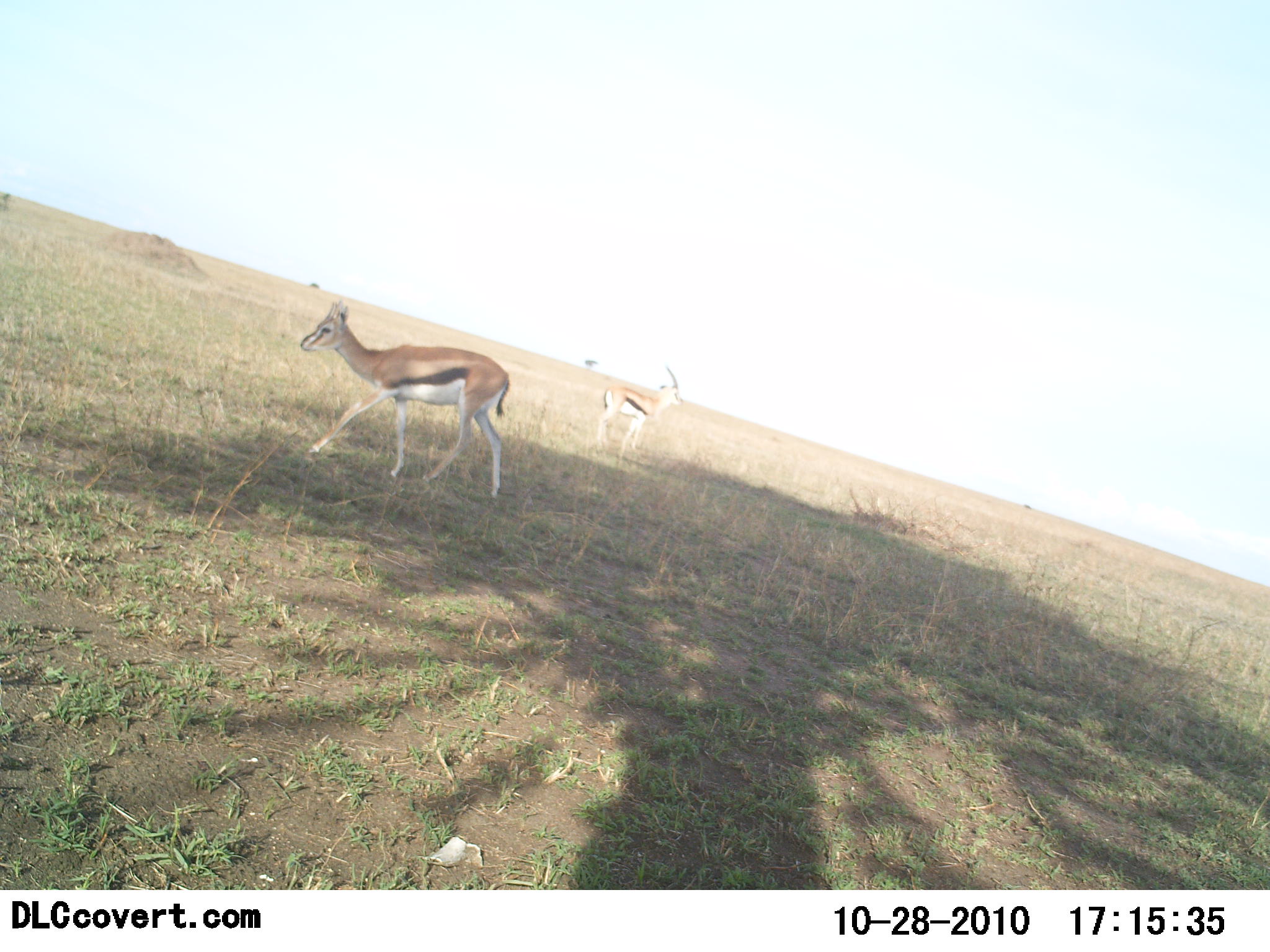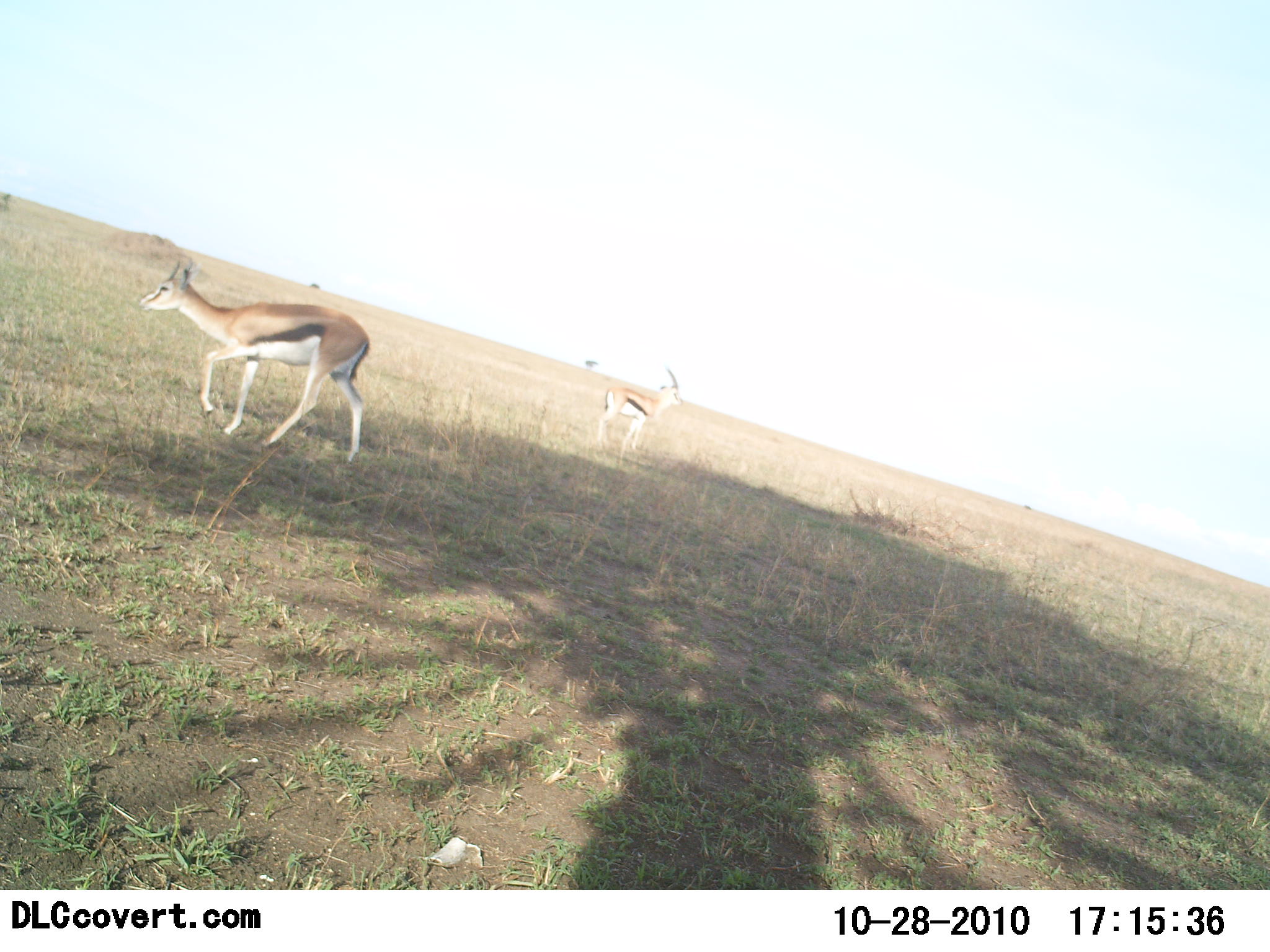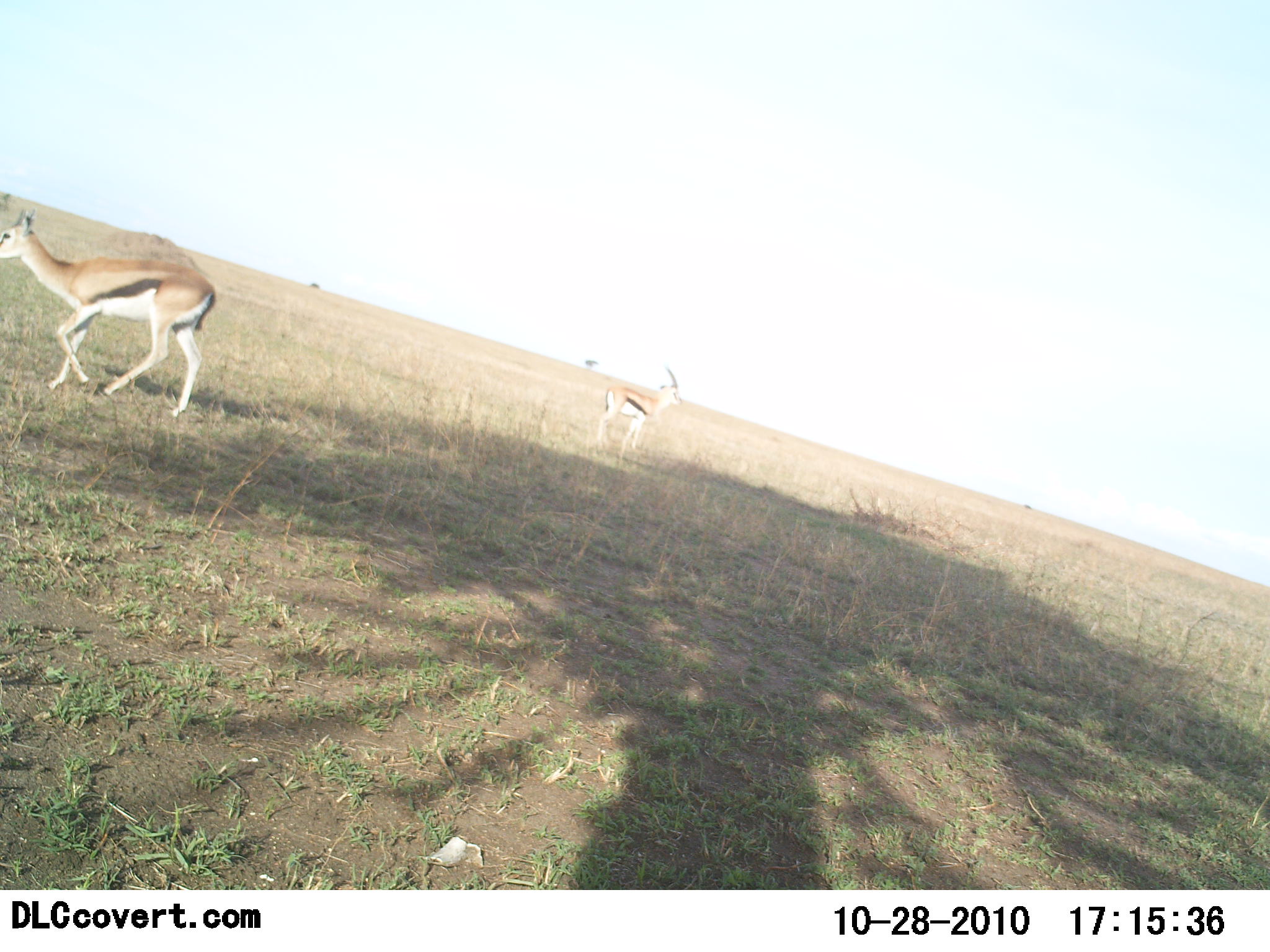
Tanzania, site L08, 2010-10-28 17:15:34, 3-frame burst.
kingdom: Animalia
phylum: Chordata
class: Mammalia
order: Artiodactyla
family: Bovidae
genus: Eudorcas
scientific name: Eudorcas thomsonii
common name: thomson's gazelle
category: gazellethomsons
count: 2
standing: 93%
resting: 0%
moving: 93%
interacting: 0%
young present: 0%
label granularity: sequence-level